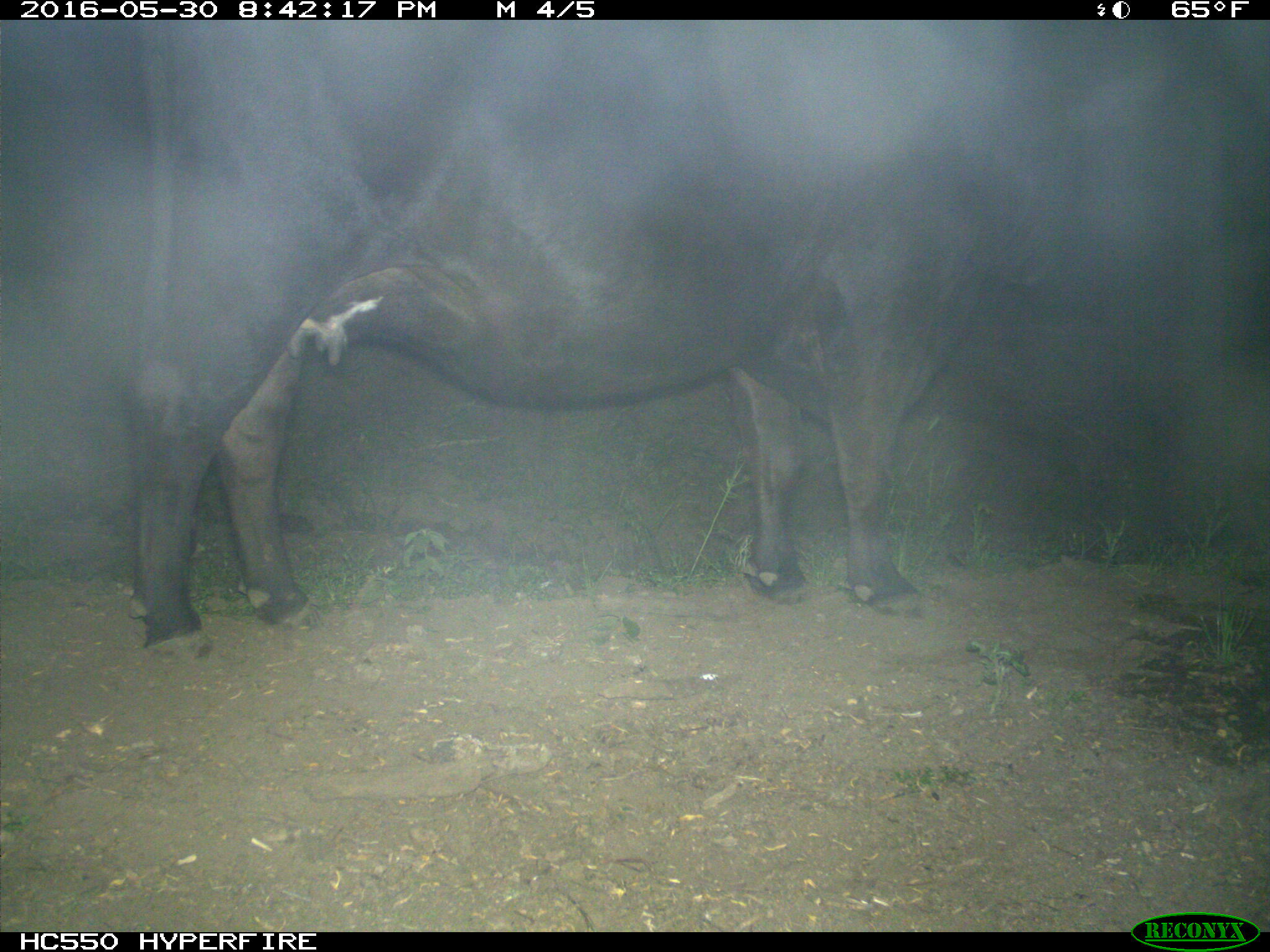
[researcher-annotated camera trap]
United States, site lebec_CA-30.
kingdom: Animalia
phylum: Chordata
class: Mammalia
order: Artiodactyla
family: Bovidae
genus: Bos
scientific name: Bos taurus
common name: domestic cow